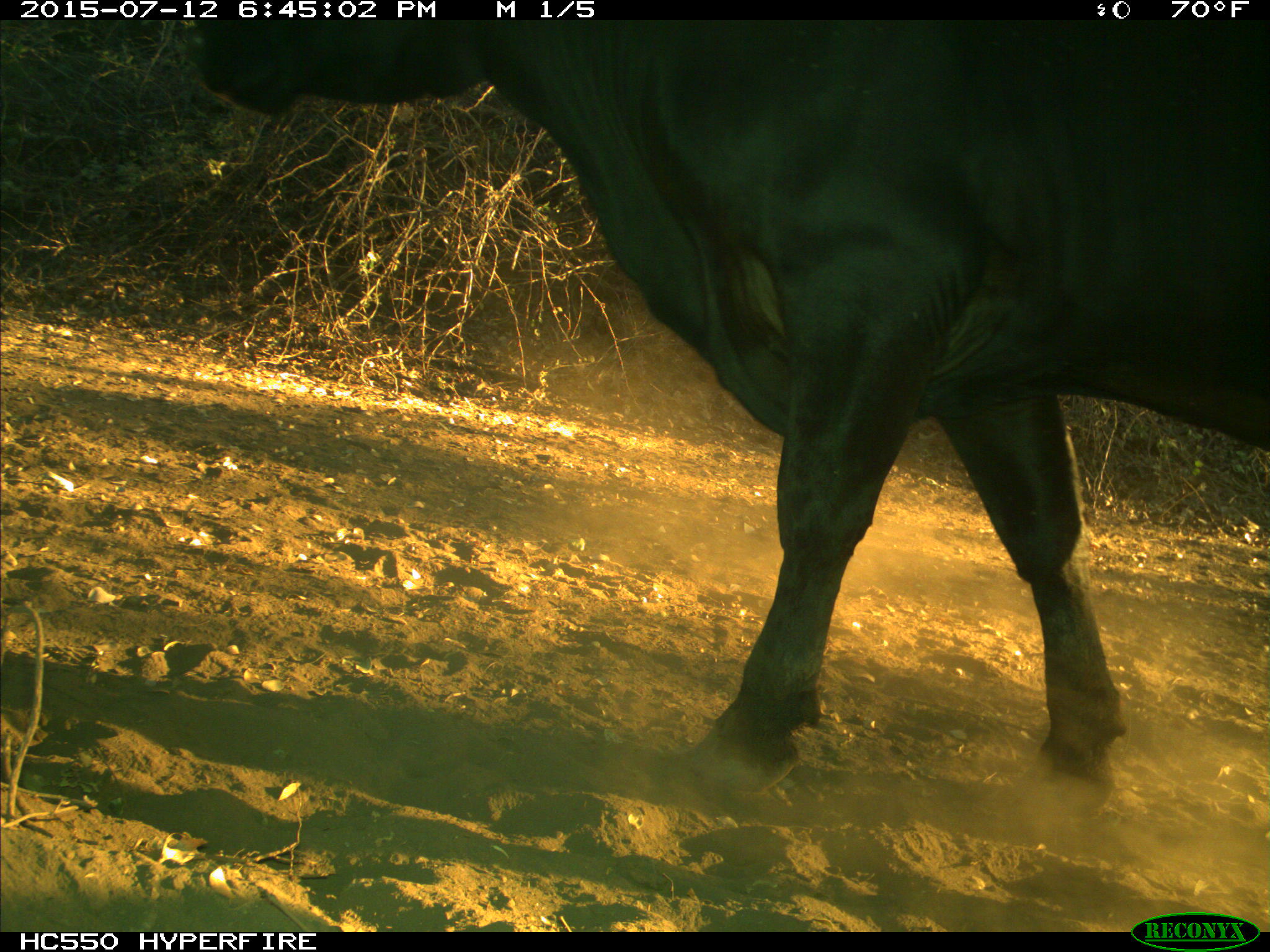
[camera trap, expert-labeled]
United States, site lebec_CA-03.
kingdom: Animalia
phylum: Chordata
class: Mammalia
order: Artiodactyla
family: Bovidae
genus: Bos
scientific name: Bos taurus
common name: domestic cow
Bos taurus (domestic cow).